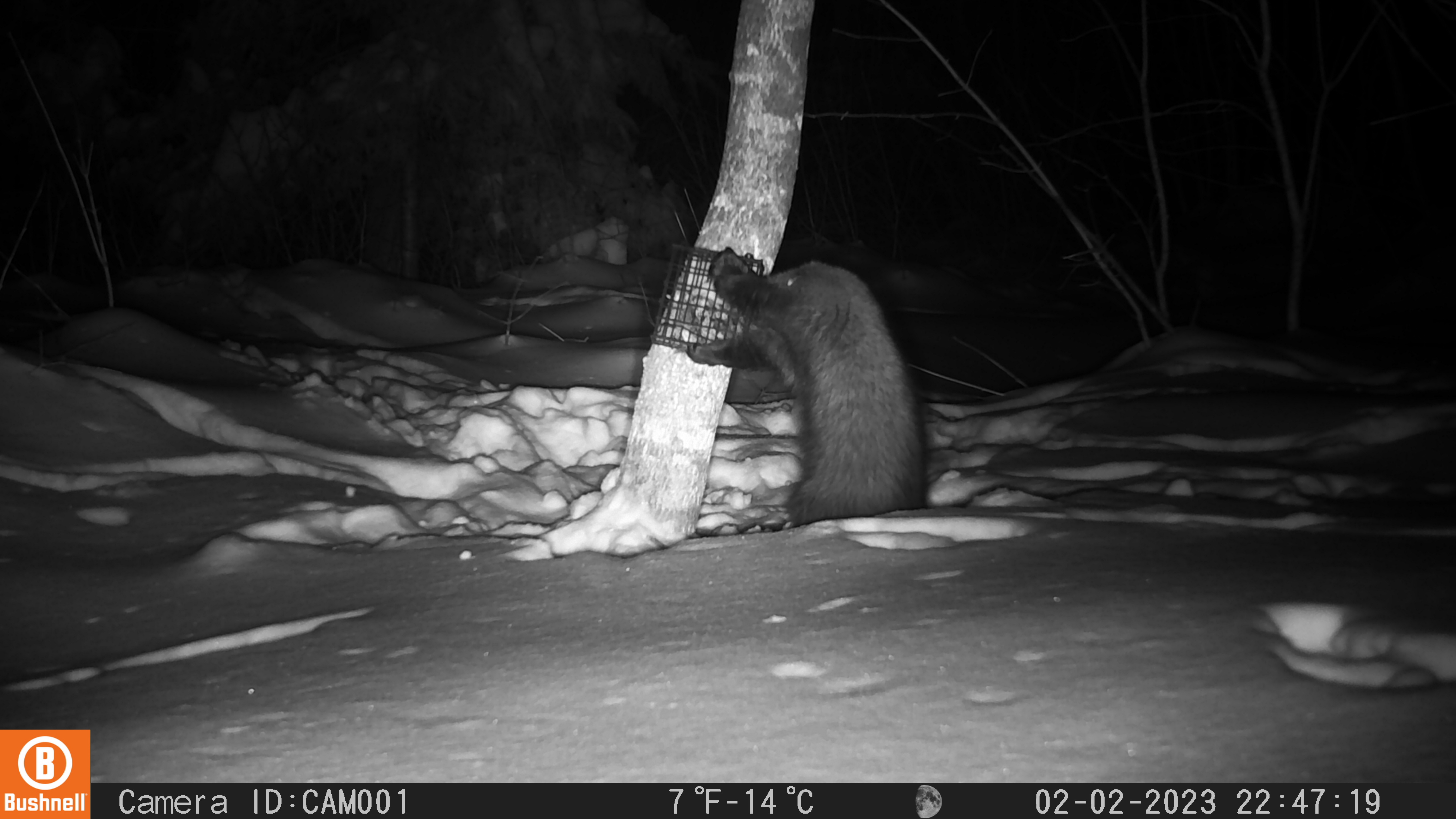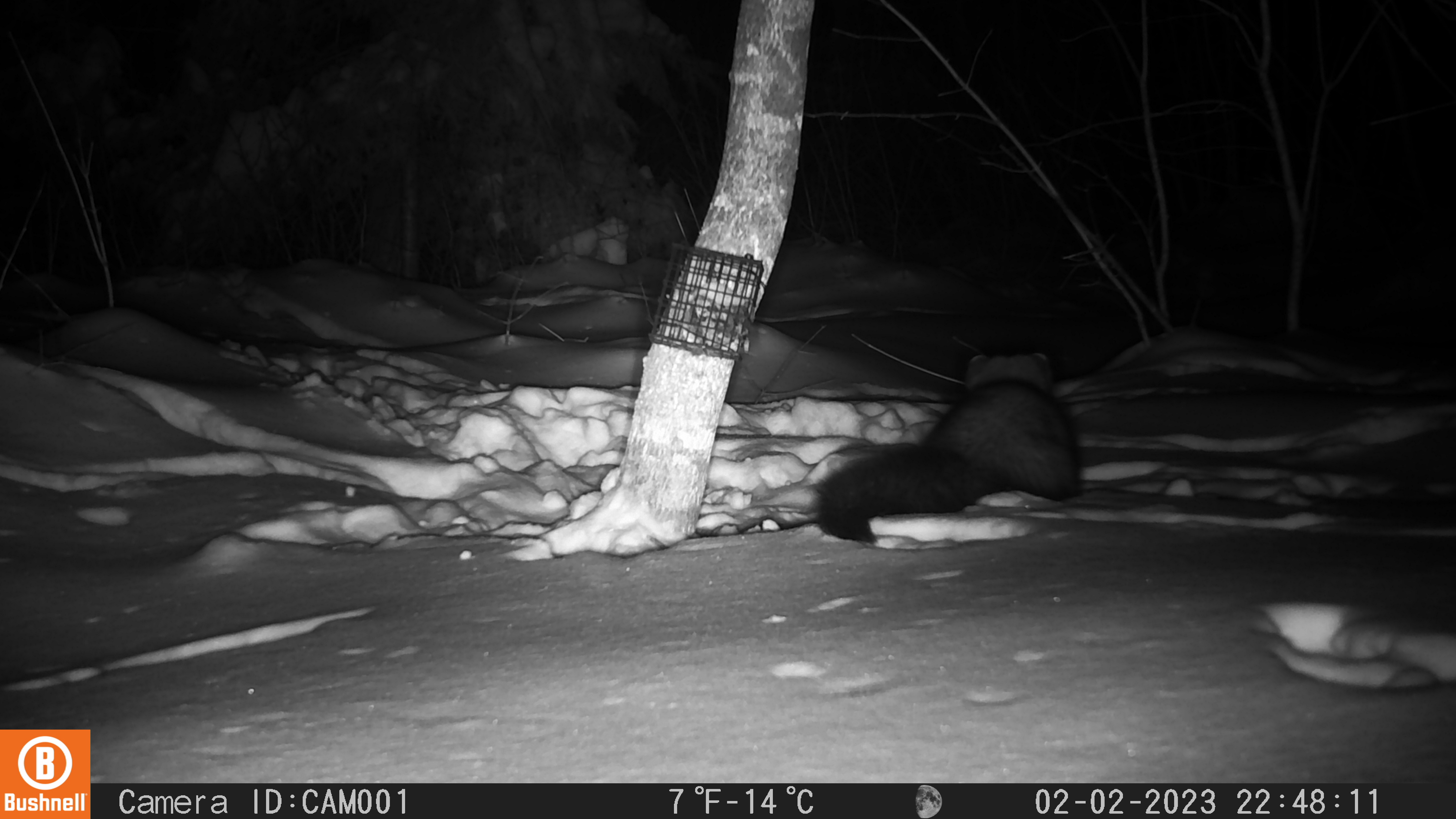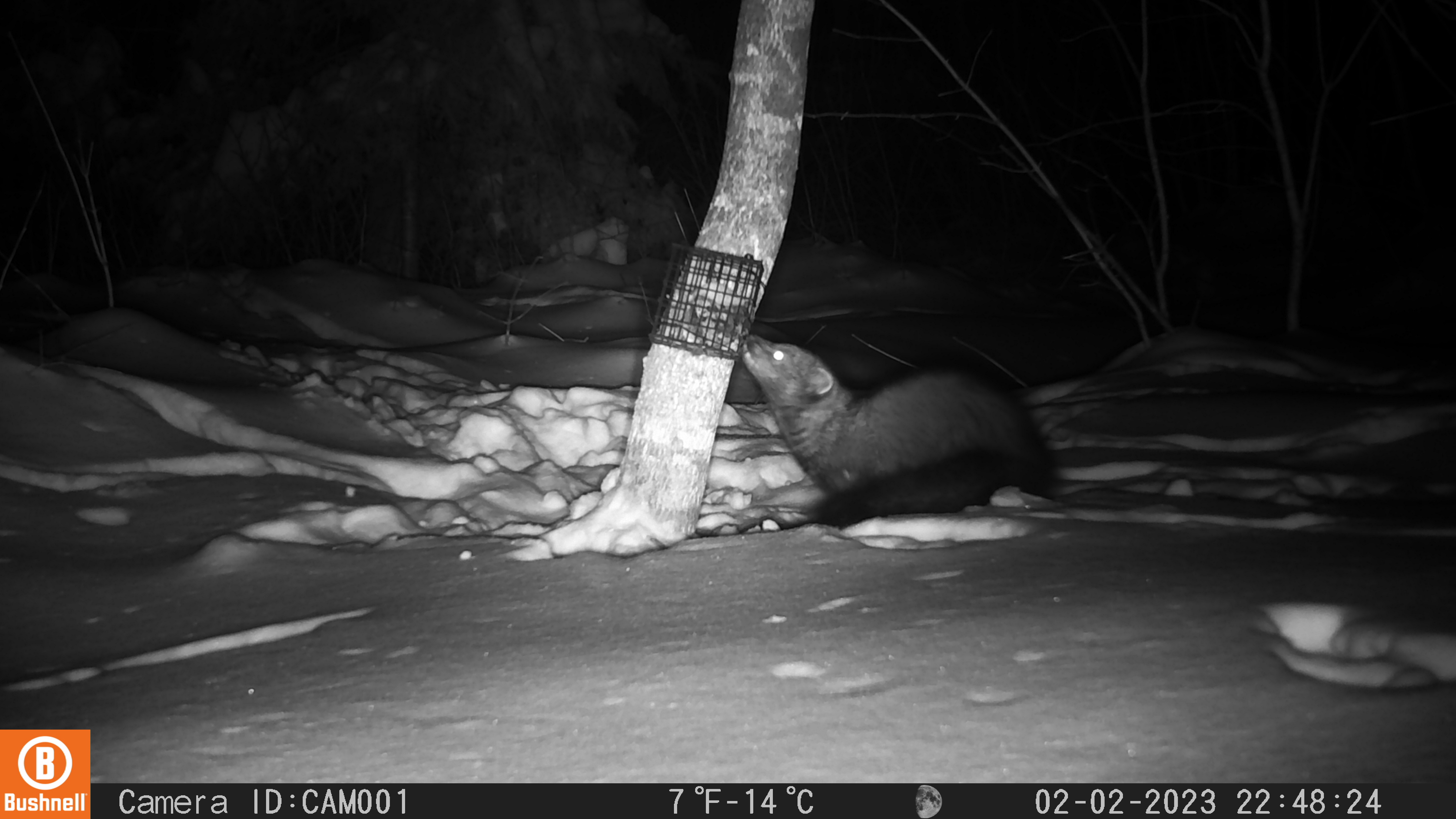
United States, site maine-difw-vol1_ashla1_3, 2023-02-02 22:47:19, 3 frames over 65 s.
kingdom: Animalia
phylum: Chordata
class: Mammalia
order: Carnivora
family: Mustelidae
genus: Pekania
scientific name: Pekania pennanti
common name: fisher